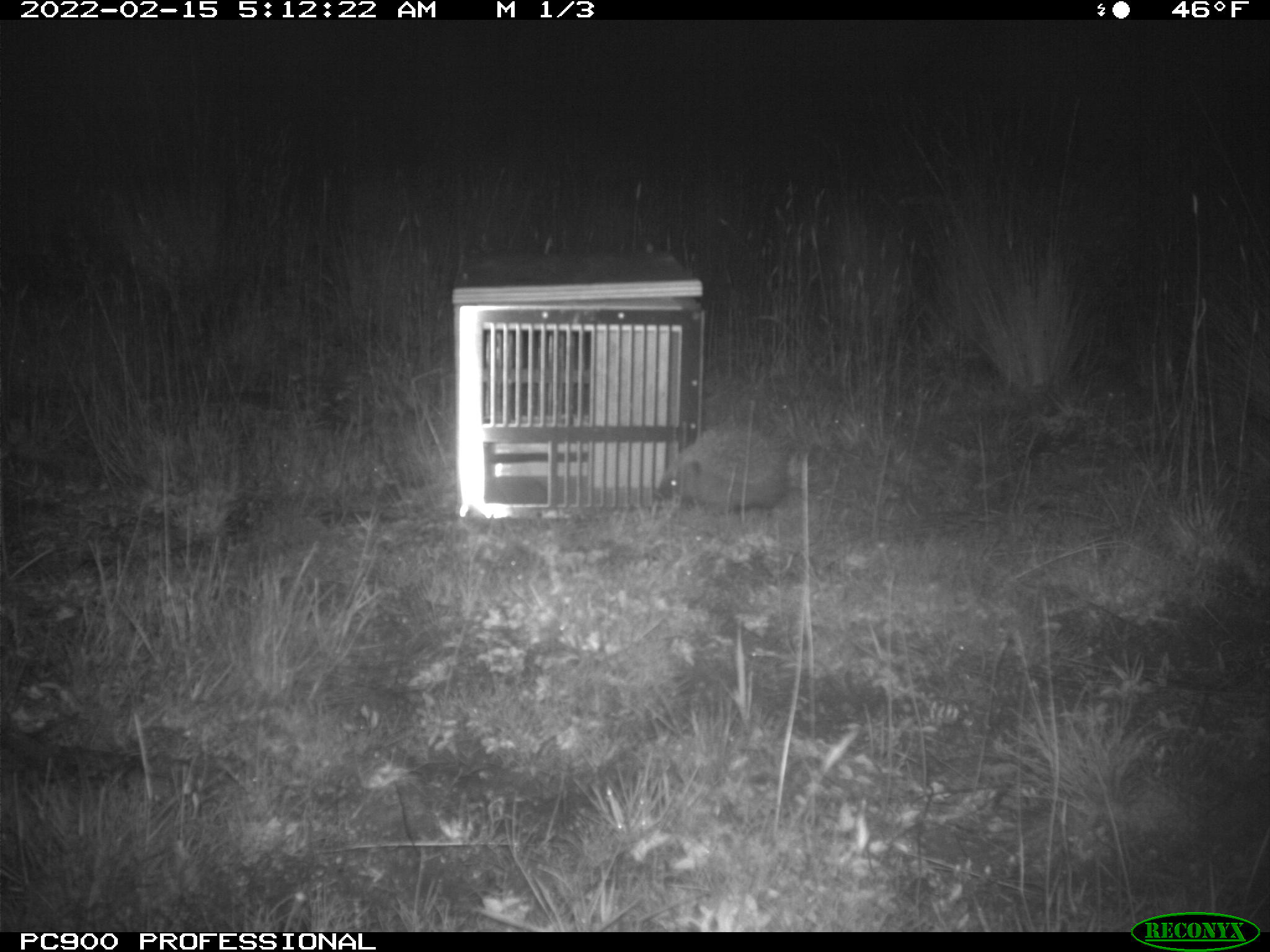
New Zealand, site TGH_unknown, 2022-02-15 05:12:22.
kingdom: Animalia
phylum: Chordata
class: Mammalia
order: Eulipotyphla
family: Erinaceidae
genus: Erinaceus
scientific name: Erinaceus europaeus europaeus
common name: european hedgehog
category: hedgehog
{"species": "hedgehog (european hedgehog) (Erinaceus europaeus europaeus)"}